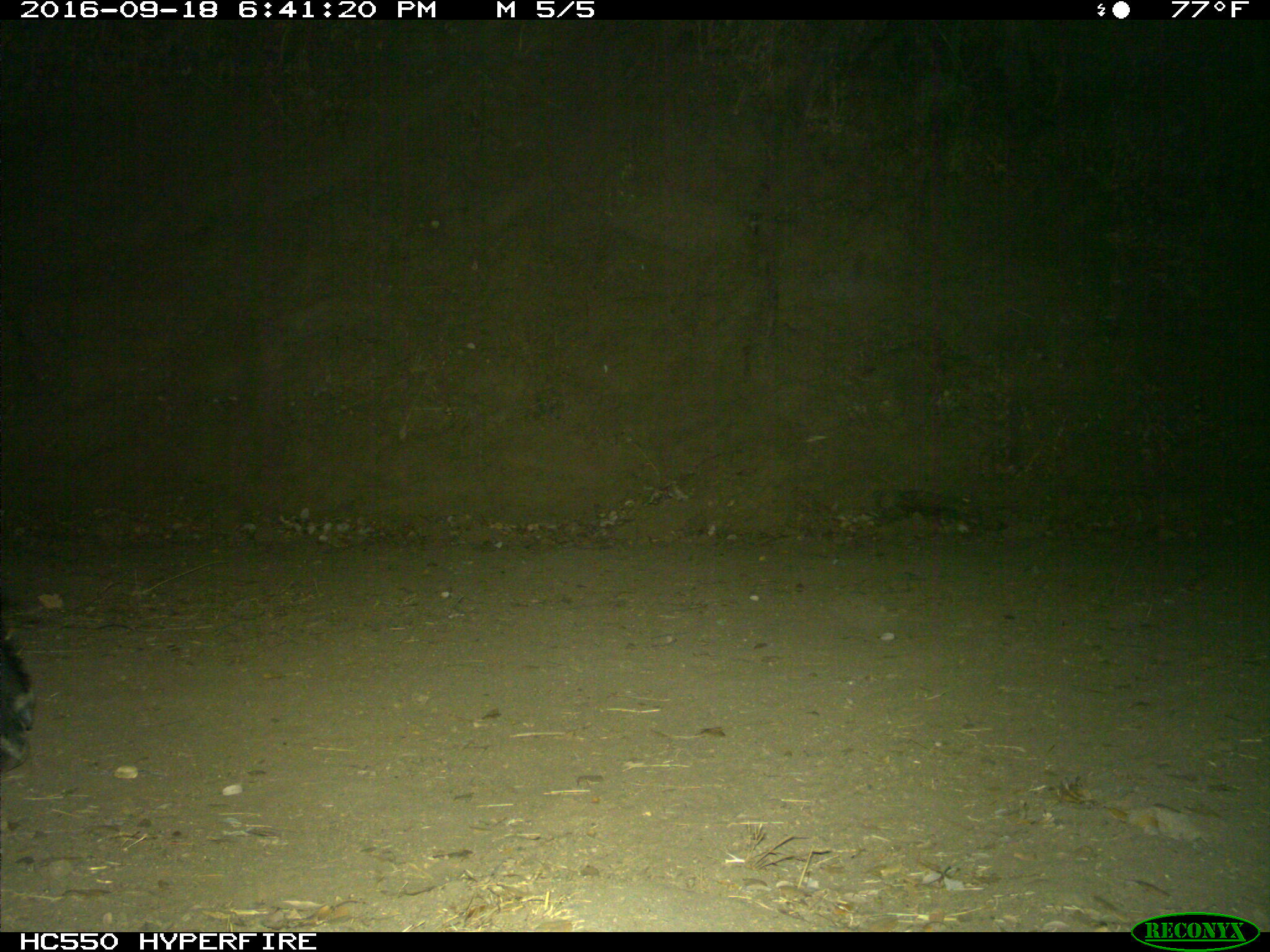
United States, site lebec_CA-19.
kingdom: Animalia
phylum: Chordata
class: Mammalia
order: Artiodactyla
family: Suidae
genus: Sus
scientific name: Sus scrofa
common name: wild boar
Sus scrofa (wild boar).